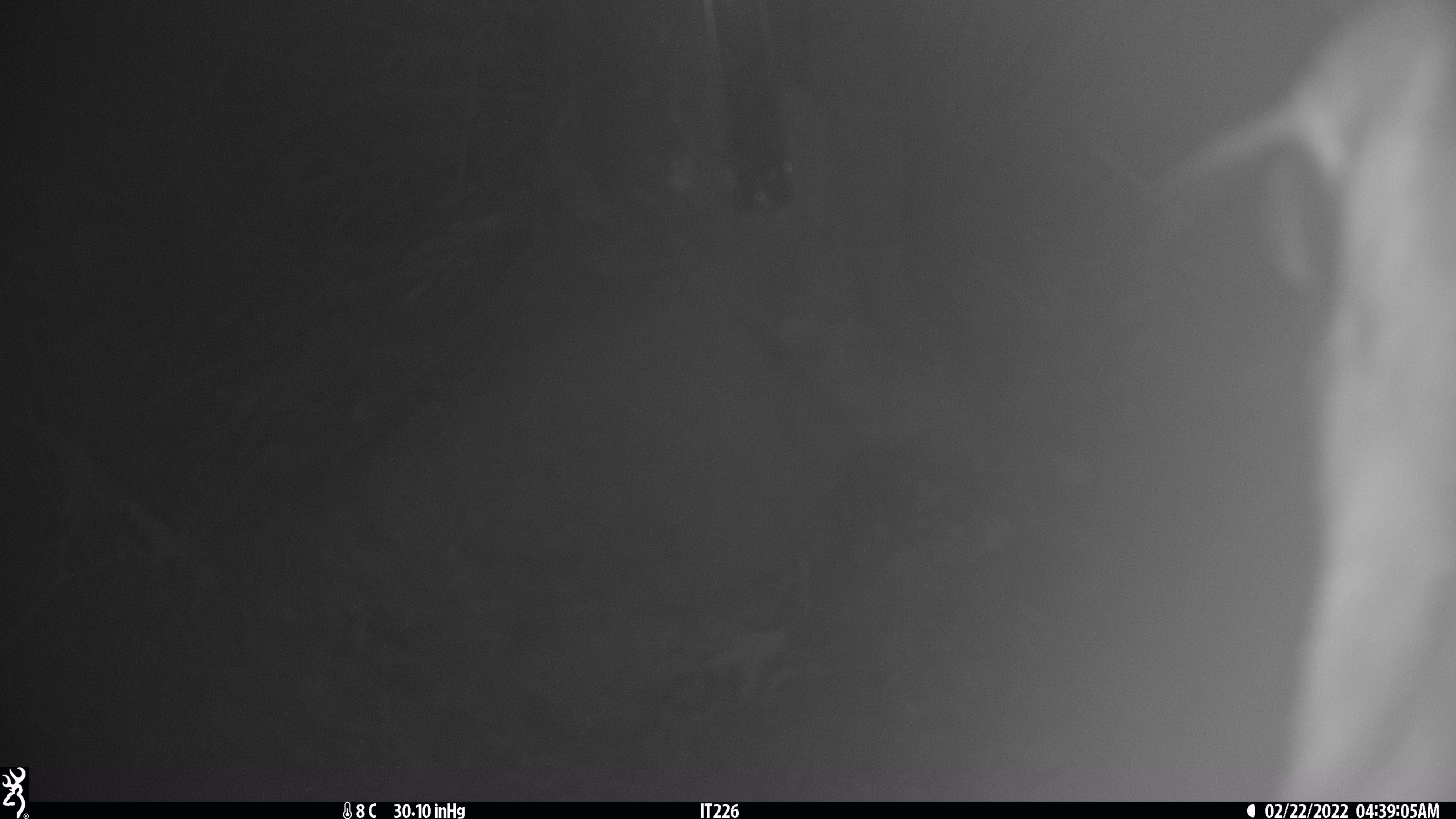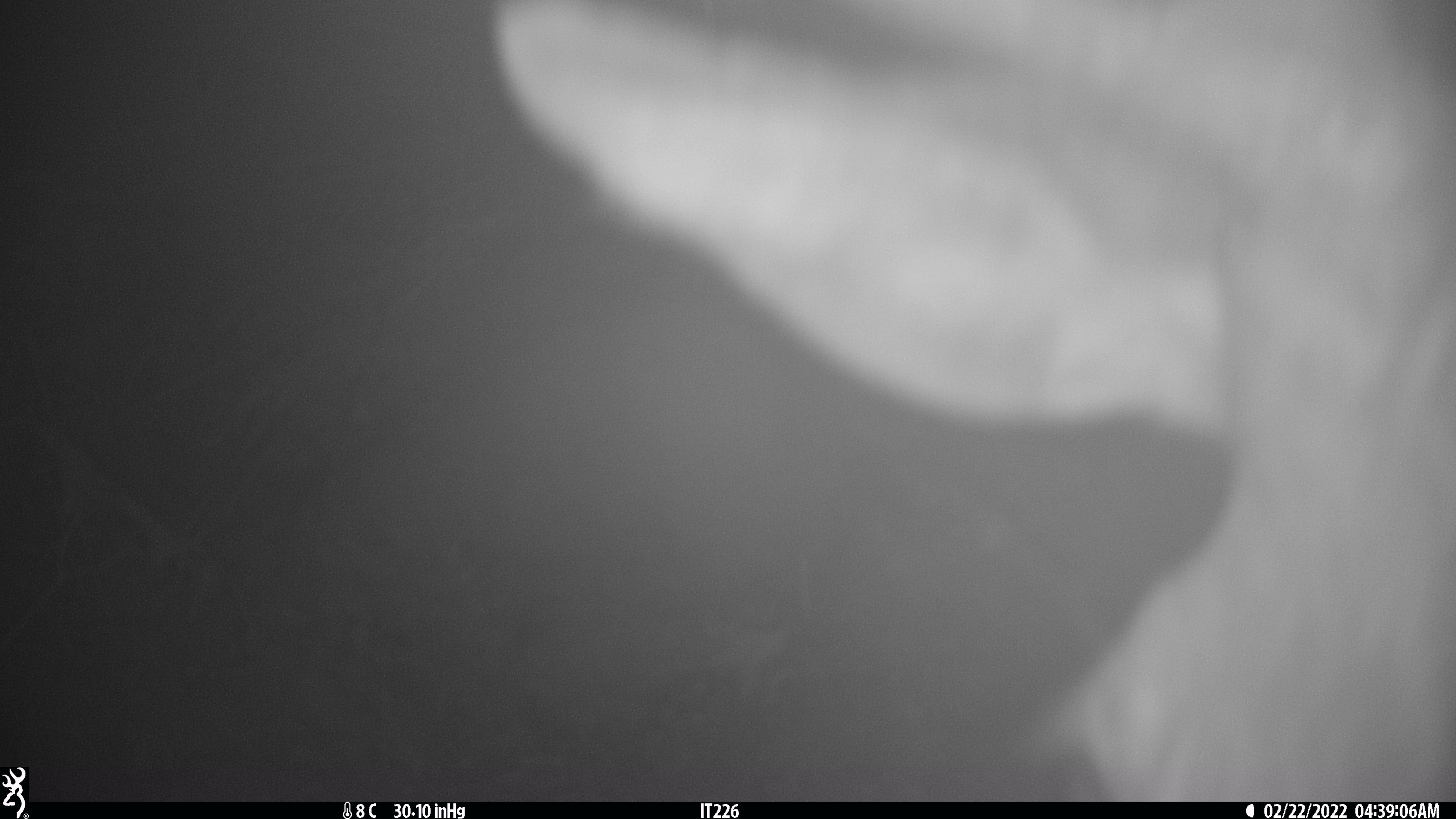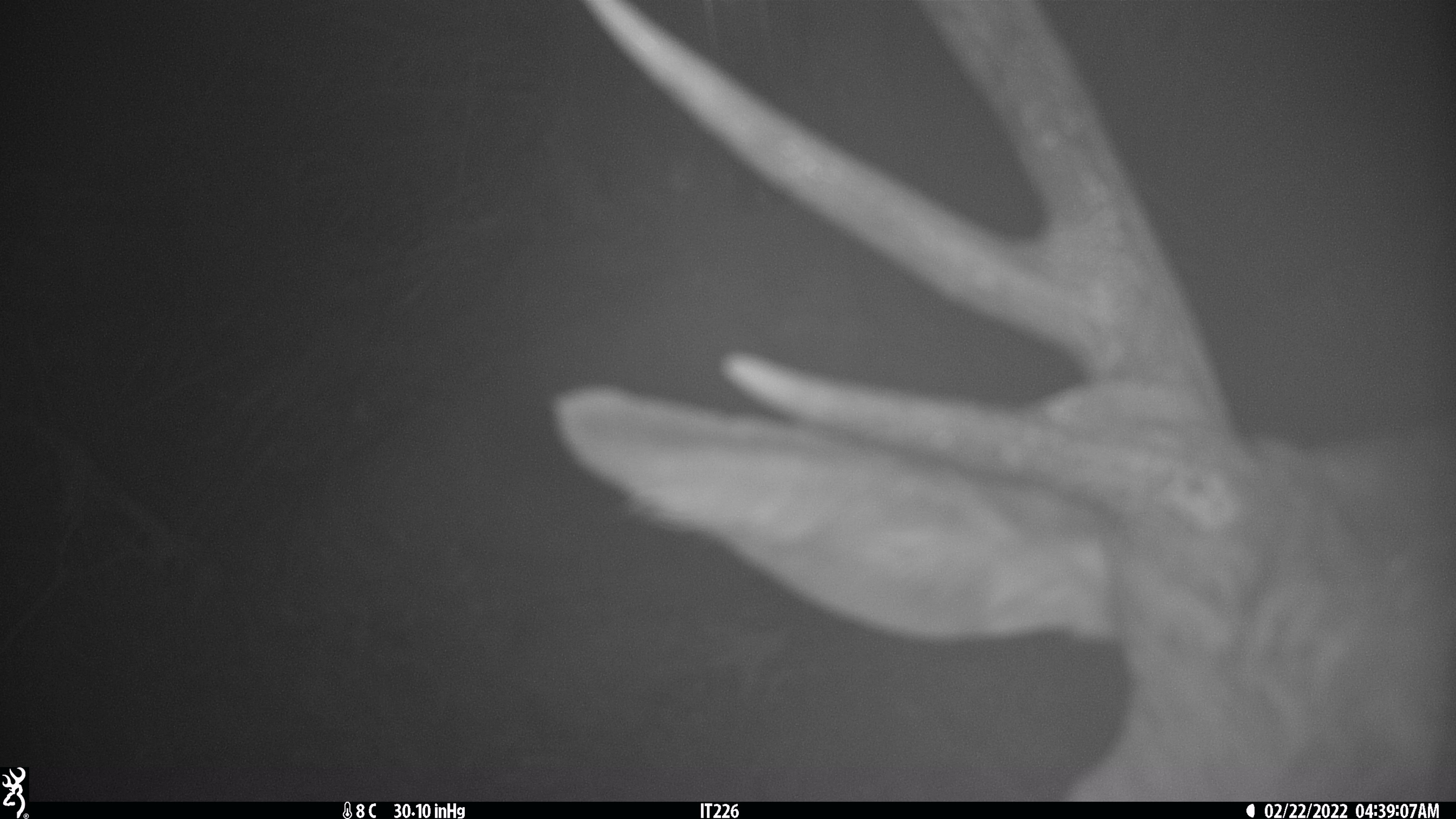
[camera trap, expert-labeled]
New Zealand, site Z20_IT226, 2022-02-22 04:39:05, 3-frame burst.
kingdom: Animalia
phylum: Chordata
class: Mammalia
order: Artiodactyla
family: Cervidae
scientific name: Cervidae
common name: deer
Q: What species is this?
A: Deer (Cervidae).